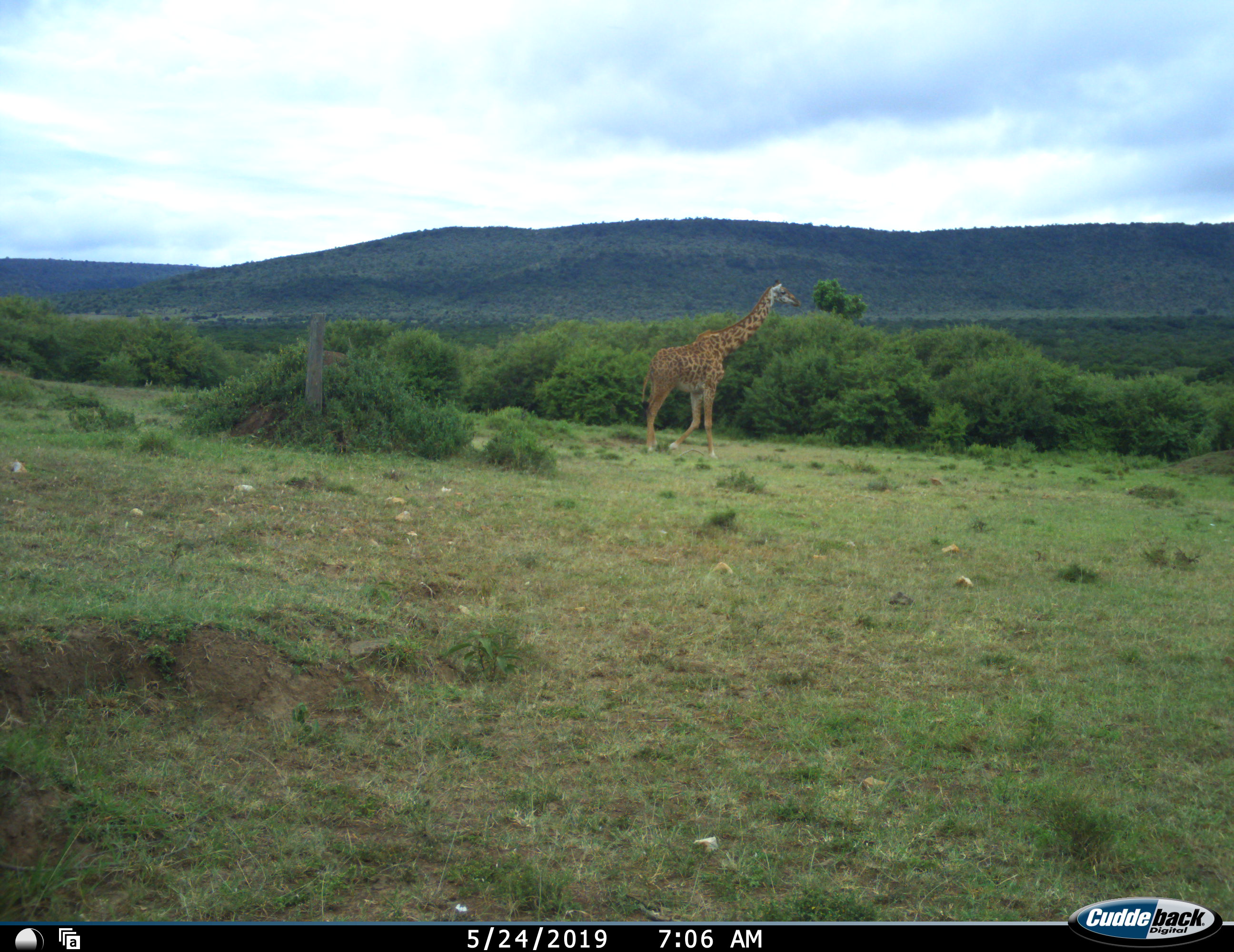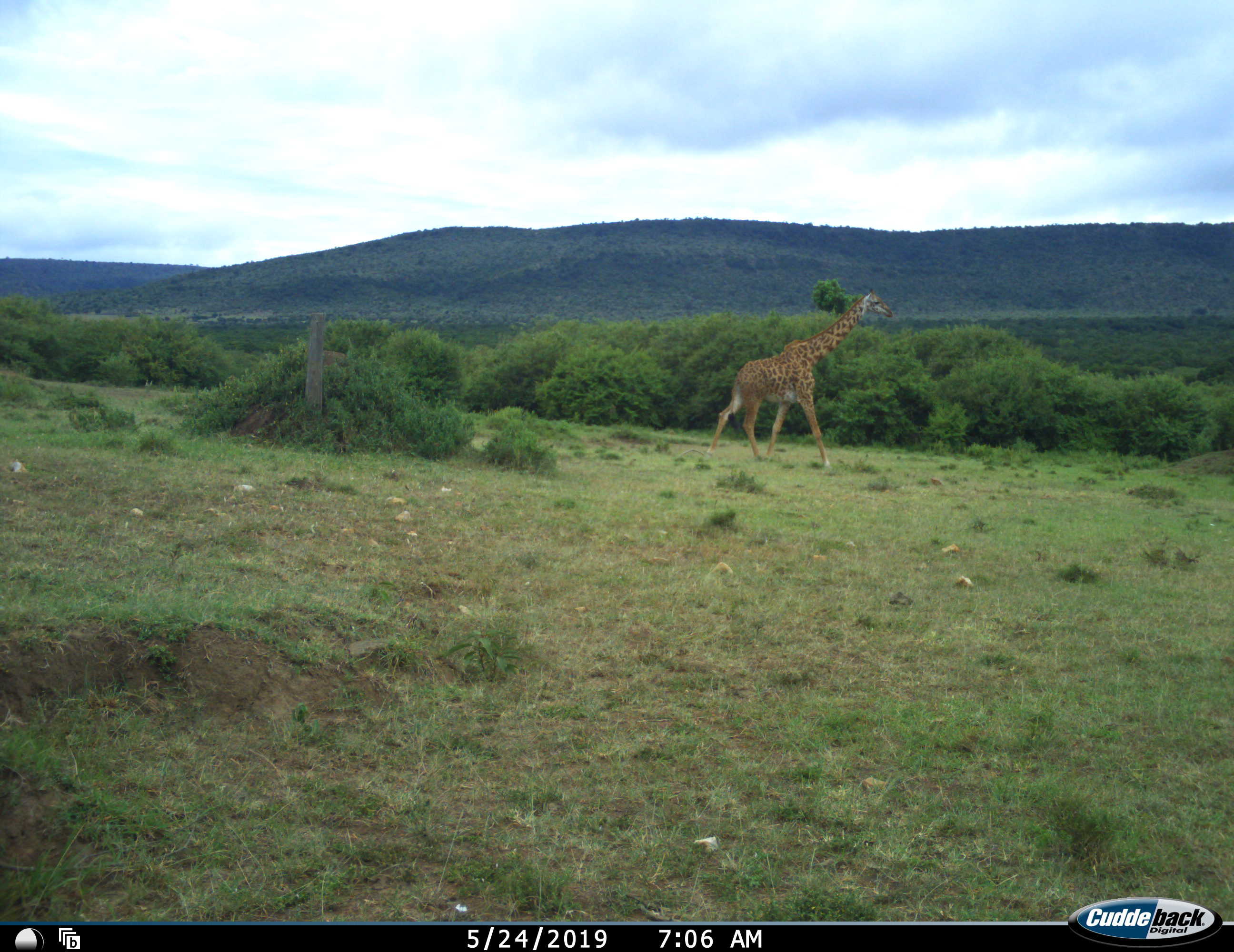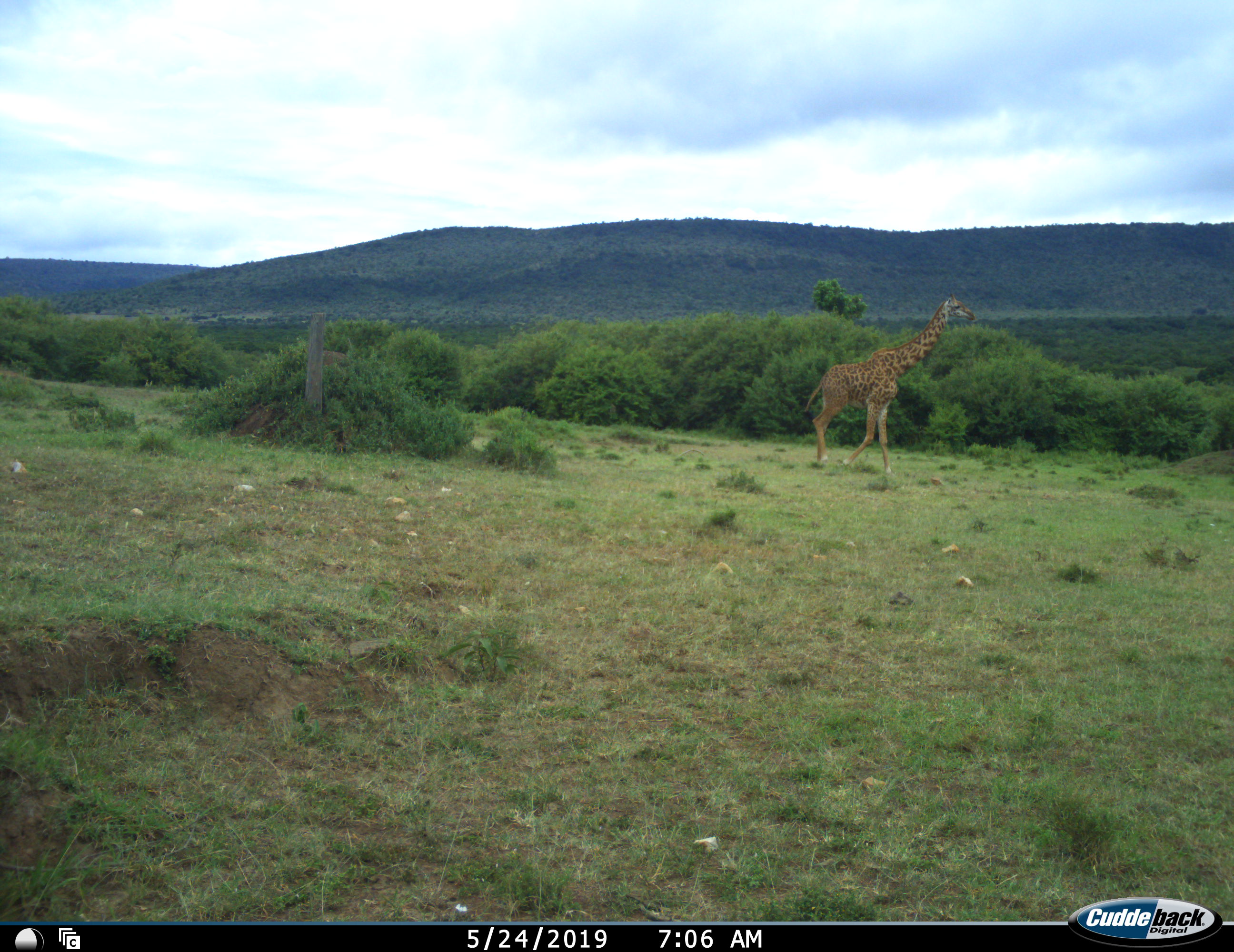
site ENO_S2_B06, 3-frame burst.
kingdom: Animalia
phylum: Chordata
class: Mammalia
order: Artiodactyla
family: Giraffidae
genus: Giraffa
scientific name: Giraffa camelopardalis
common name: giraffe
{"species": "giraffe (Giraffa camelopardalis)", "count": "1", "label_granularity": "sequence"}